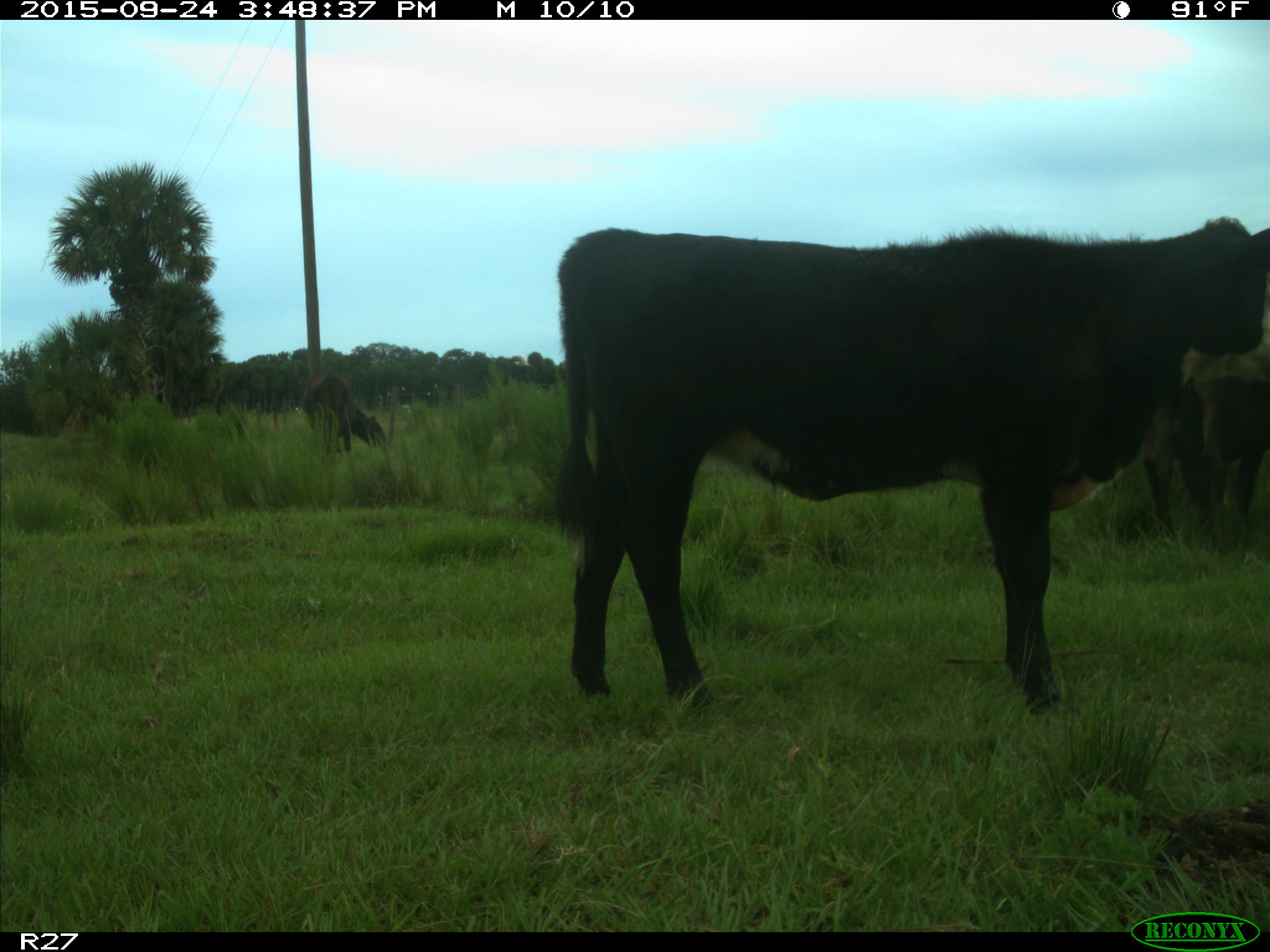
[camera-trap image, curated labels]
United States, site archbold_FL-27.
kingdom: Animalia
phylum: Chordata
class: Mammalia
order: Artiodactyla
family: Bovidae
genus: Bos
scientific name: Bos taurus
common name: domestic cow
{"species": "Bos taurus (domestic cow)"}